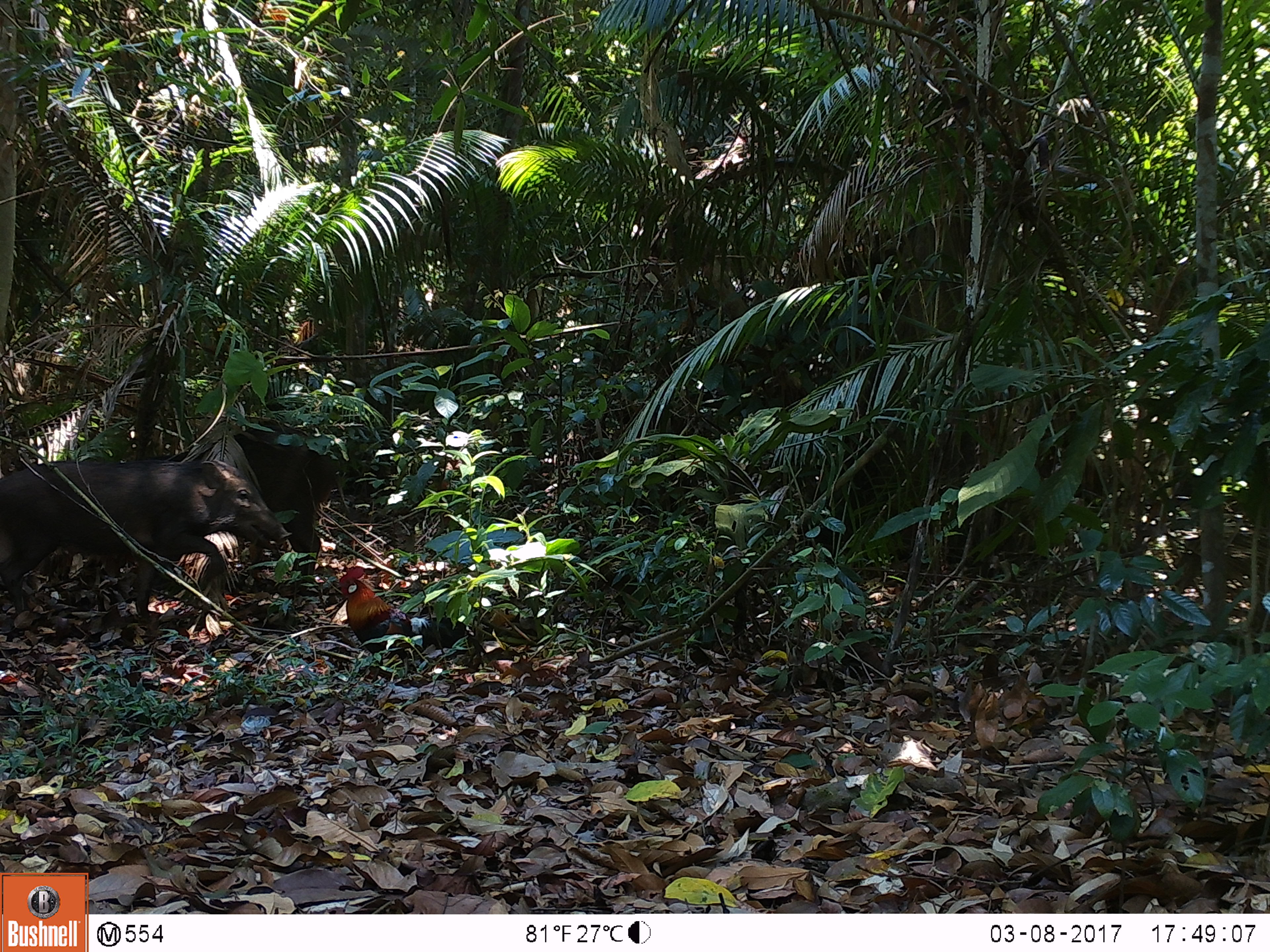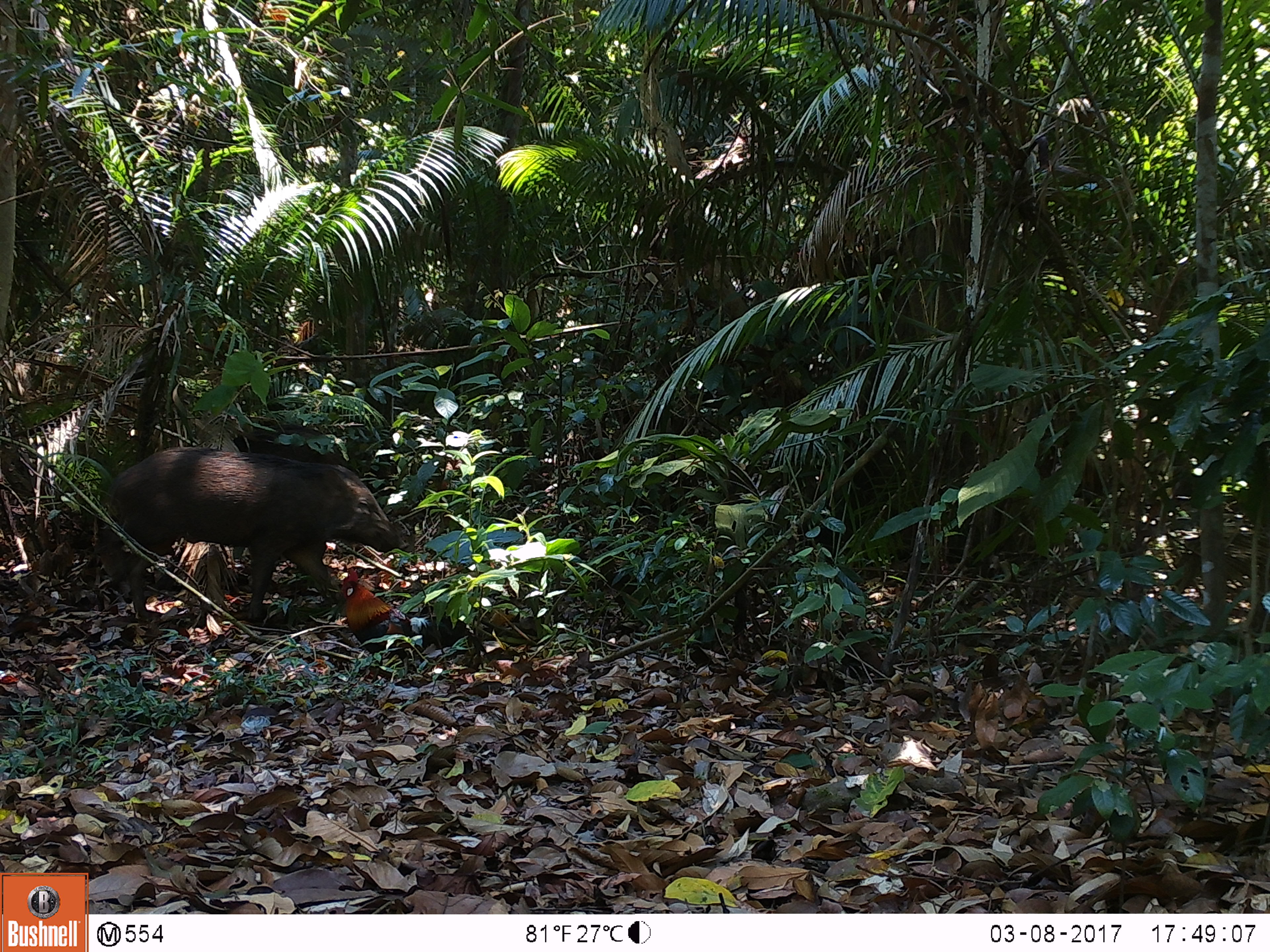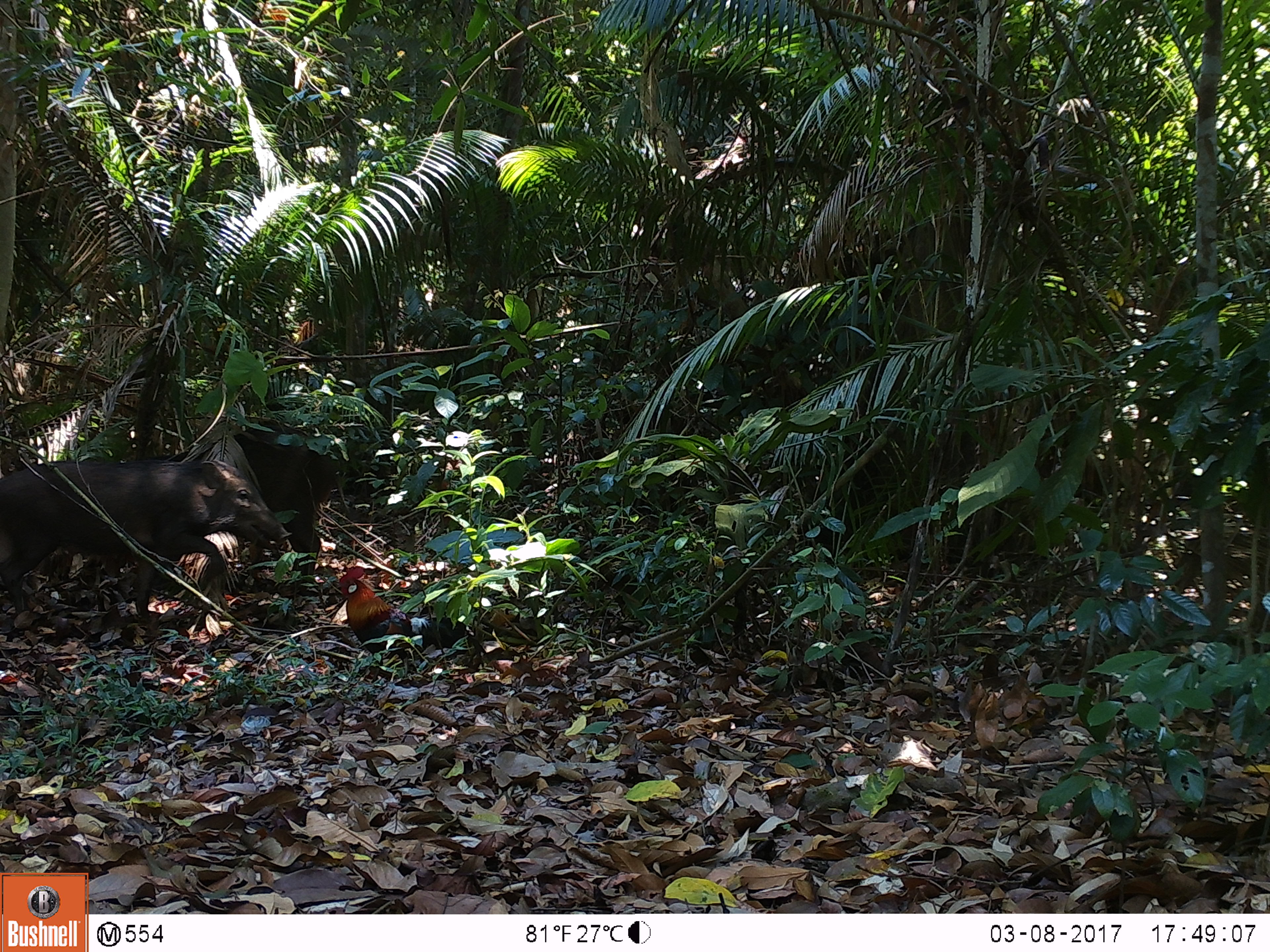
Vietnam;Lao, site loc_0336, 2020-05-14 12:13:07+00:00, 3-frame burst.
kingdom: Animalia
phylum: Chordata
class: Aves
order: Galliformes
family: Phasianidae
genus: Gallus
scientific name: Gallus gallus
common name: red junglefowl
Red junglefowl (Gallus gallus). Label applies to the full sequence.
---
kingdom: Animalia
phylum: Chordata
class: Mammalia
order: Artiodactyla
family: Suidae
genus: Sus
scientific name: Sus scrofa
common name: eurasian wild pig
Eurasian wild pig (Sus scrofa). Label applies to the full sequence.